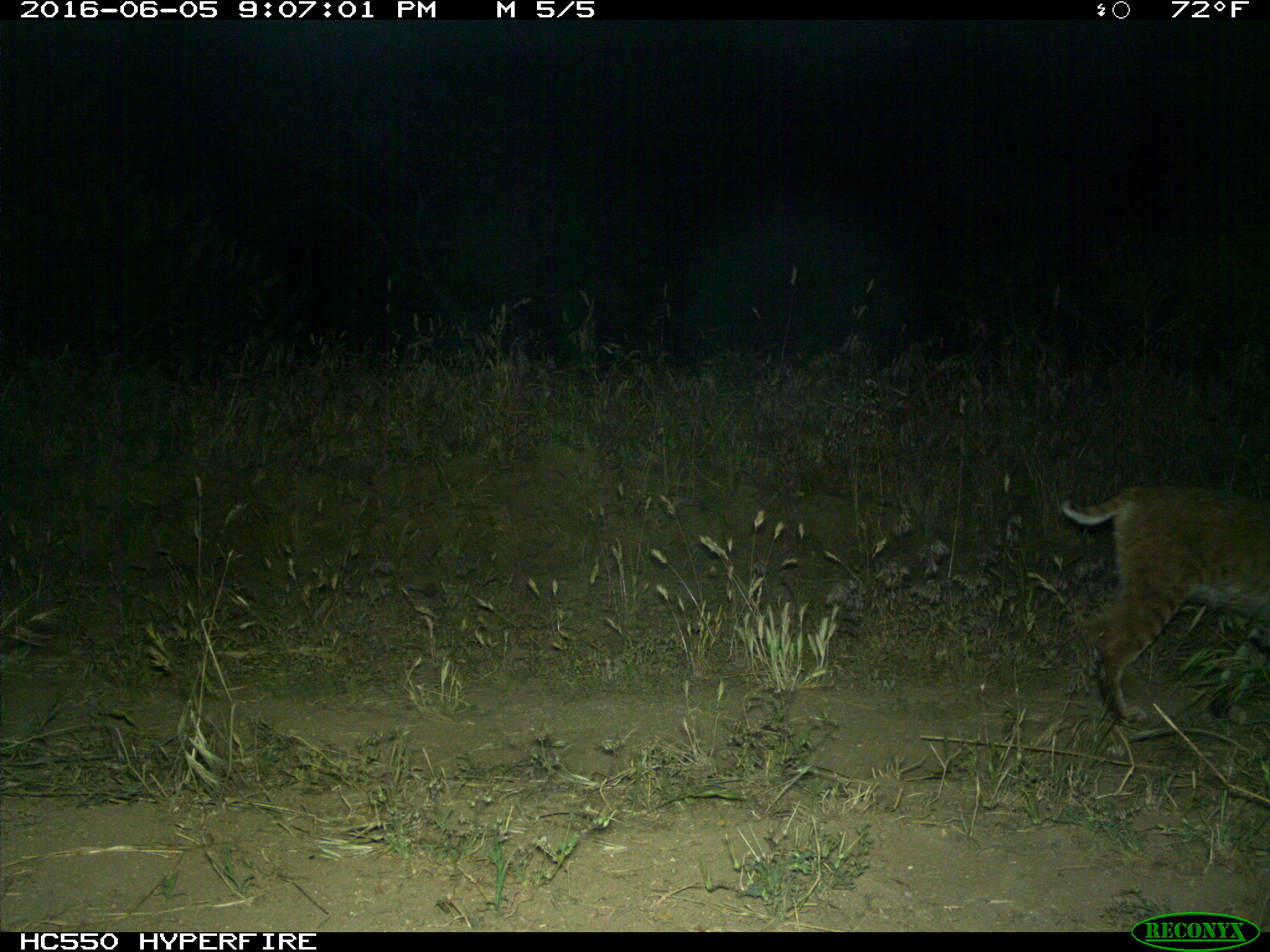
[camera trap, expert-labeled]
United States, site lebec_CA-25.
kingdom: Animalia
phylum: Chordata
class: Mammalia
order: Carnivora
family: Felidae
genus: Lynx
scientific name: Lynx rufus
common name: bobcat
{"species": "Lynx rufus (bobcat)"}